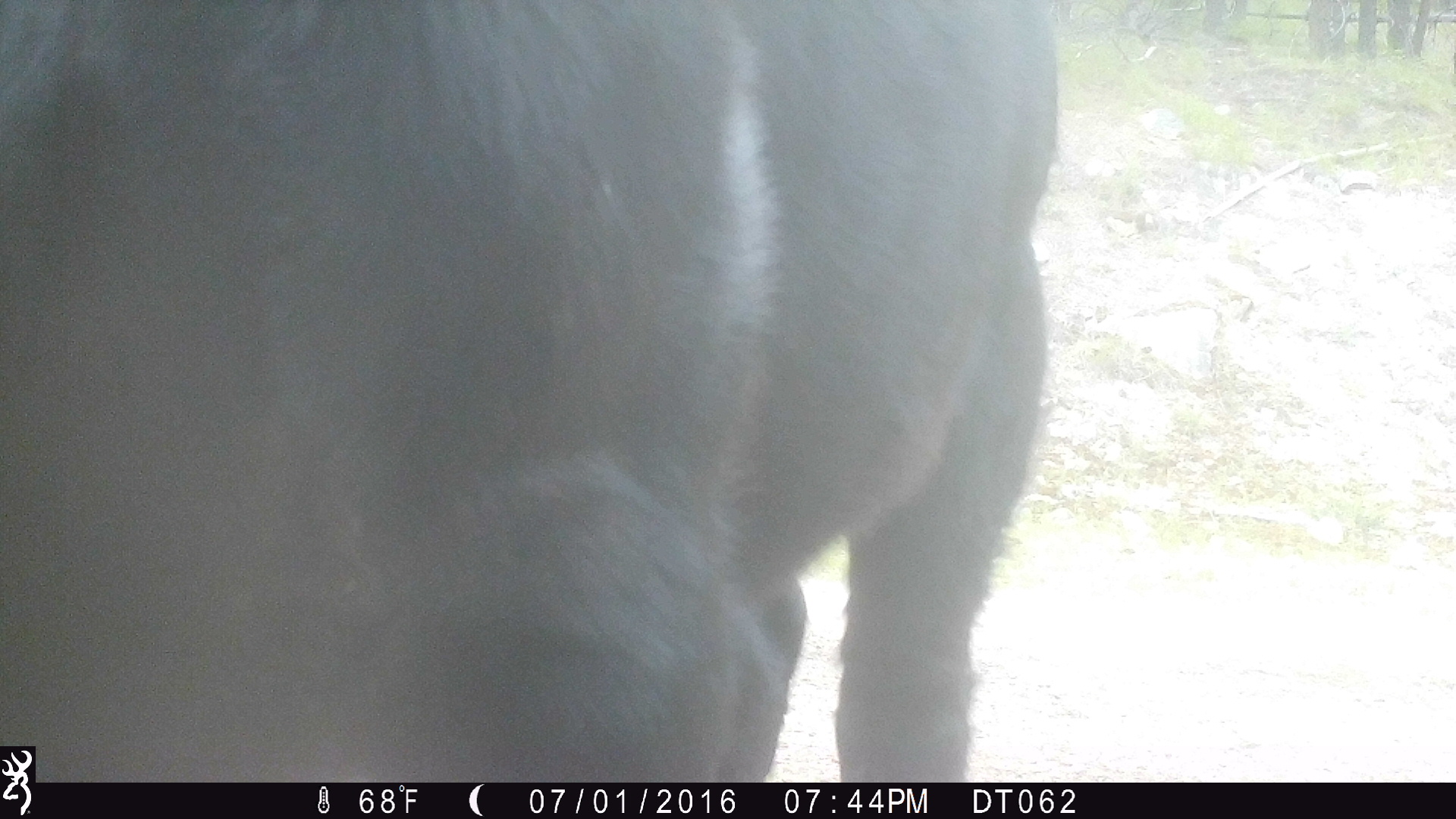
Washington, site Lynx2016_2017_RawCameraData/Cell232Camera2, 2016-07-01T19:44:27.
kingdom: Animalia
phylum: Chordata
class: Mammalia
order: Artiodactyla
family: Bovidae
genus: Bos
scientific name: Bos taurus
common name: domestic cattle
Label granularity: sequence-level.